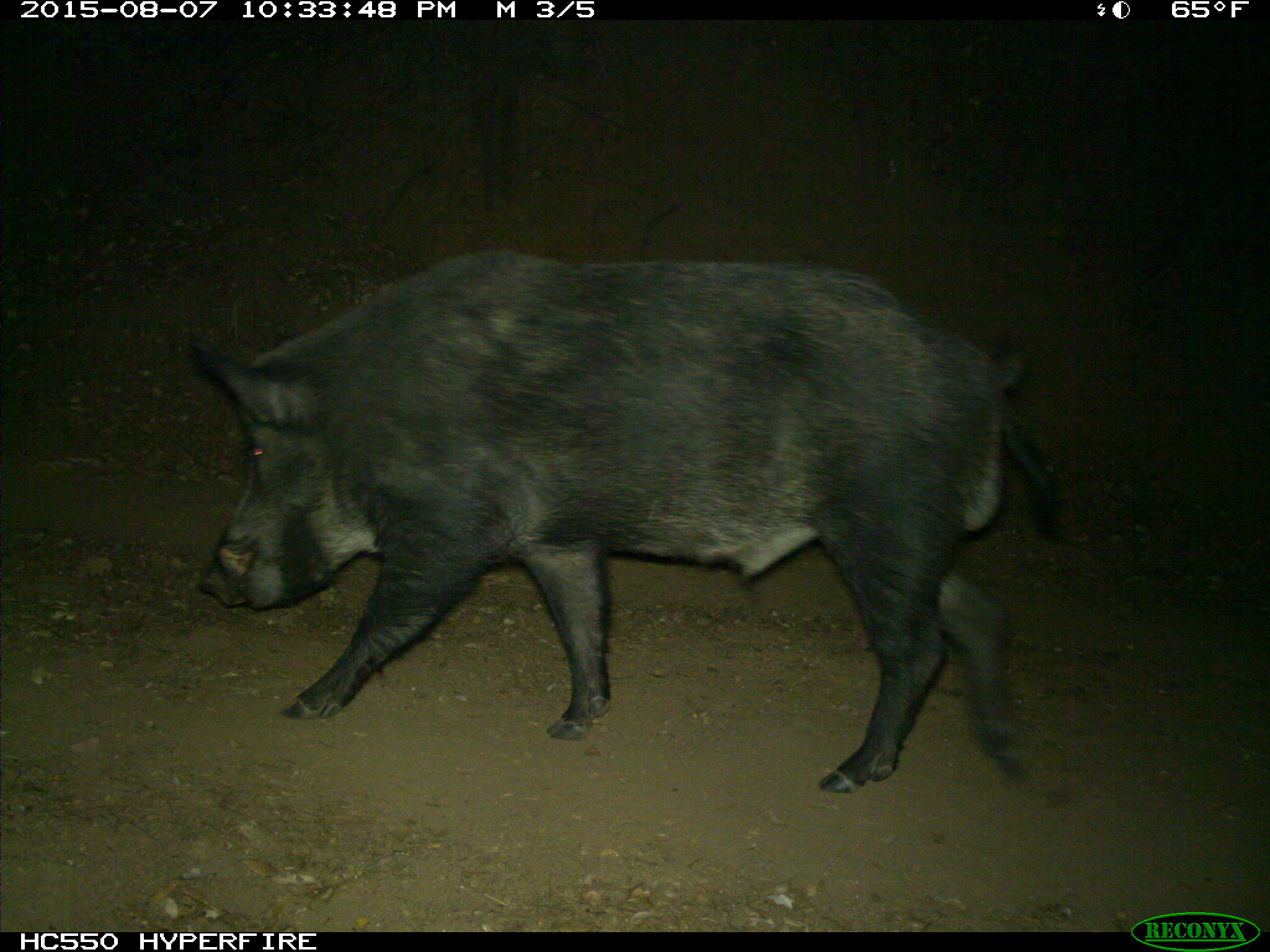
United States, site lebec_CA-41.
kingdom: Animalia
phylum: Chordata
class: Mammalia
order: Artiodactyla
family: Suidae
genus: Sus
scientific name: Sus scrofa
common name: wild boar